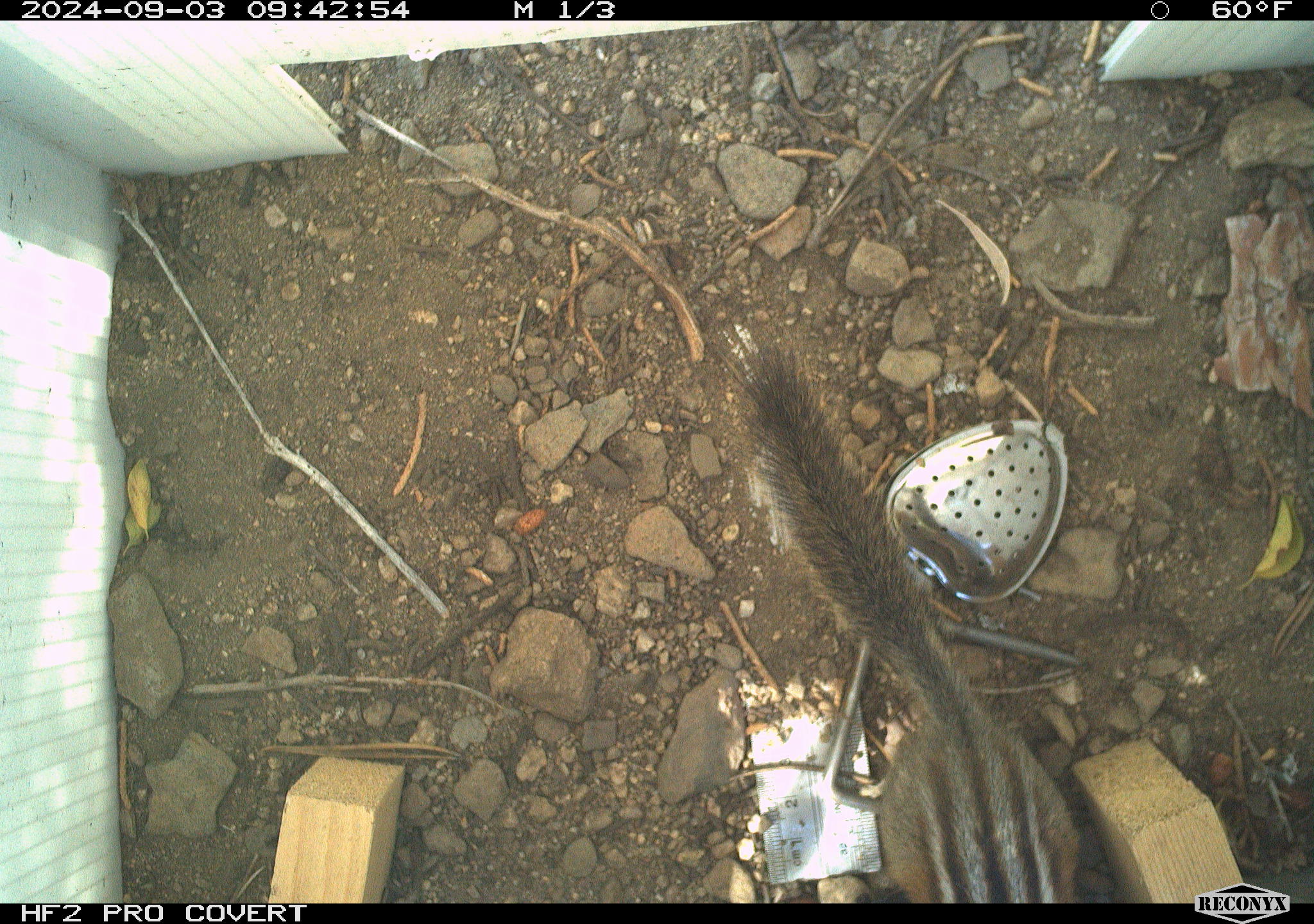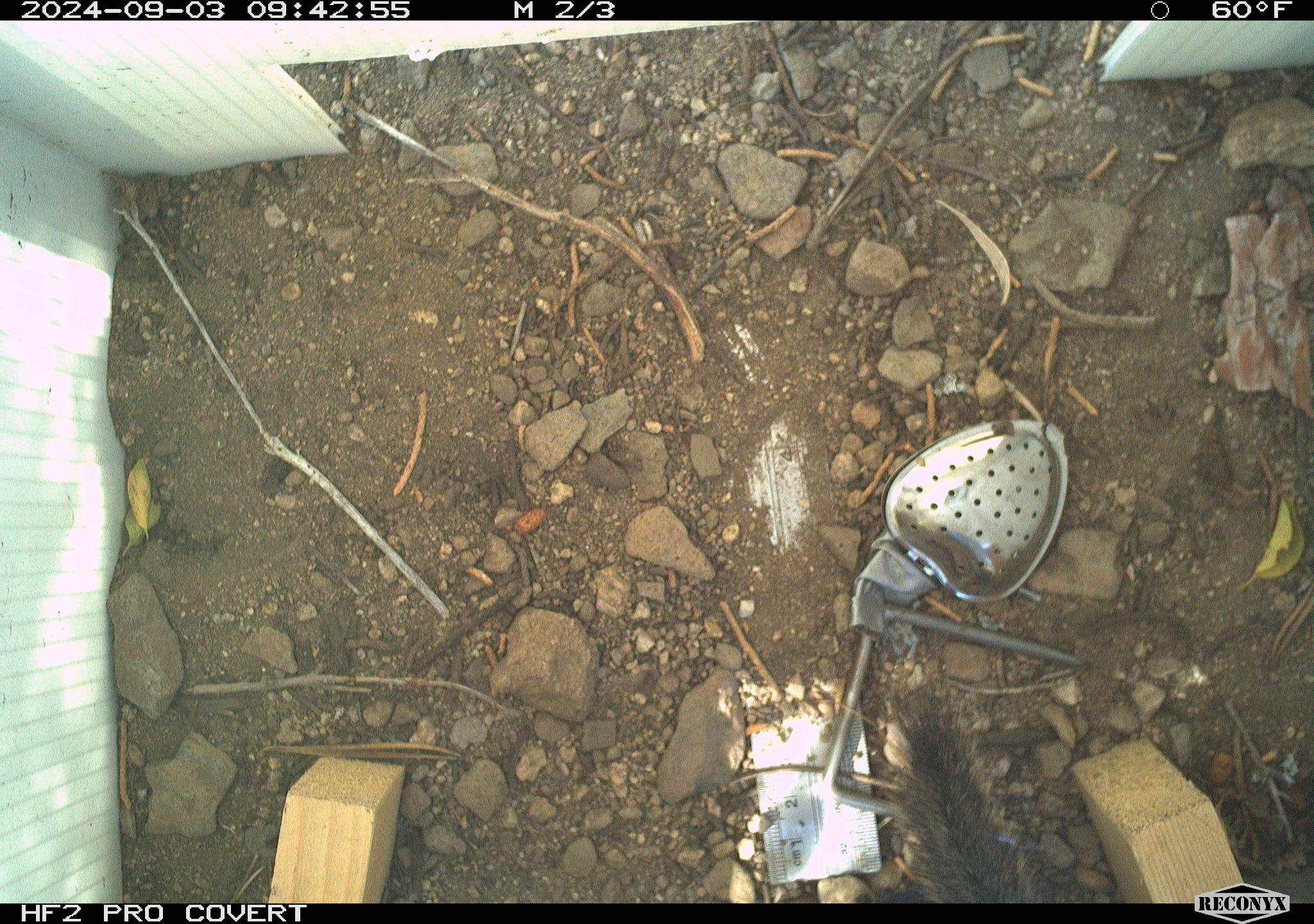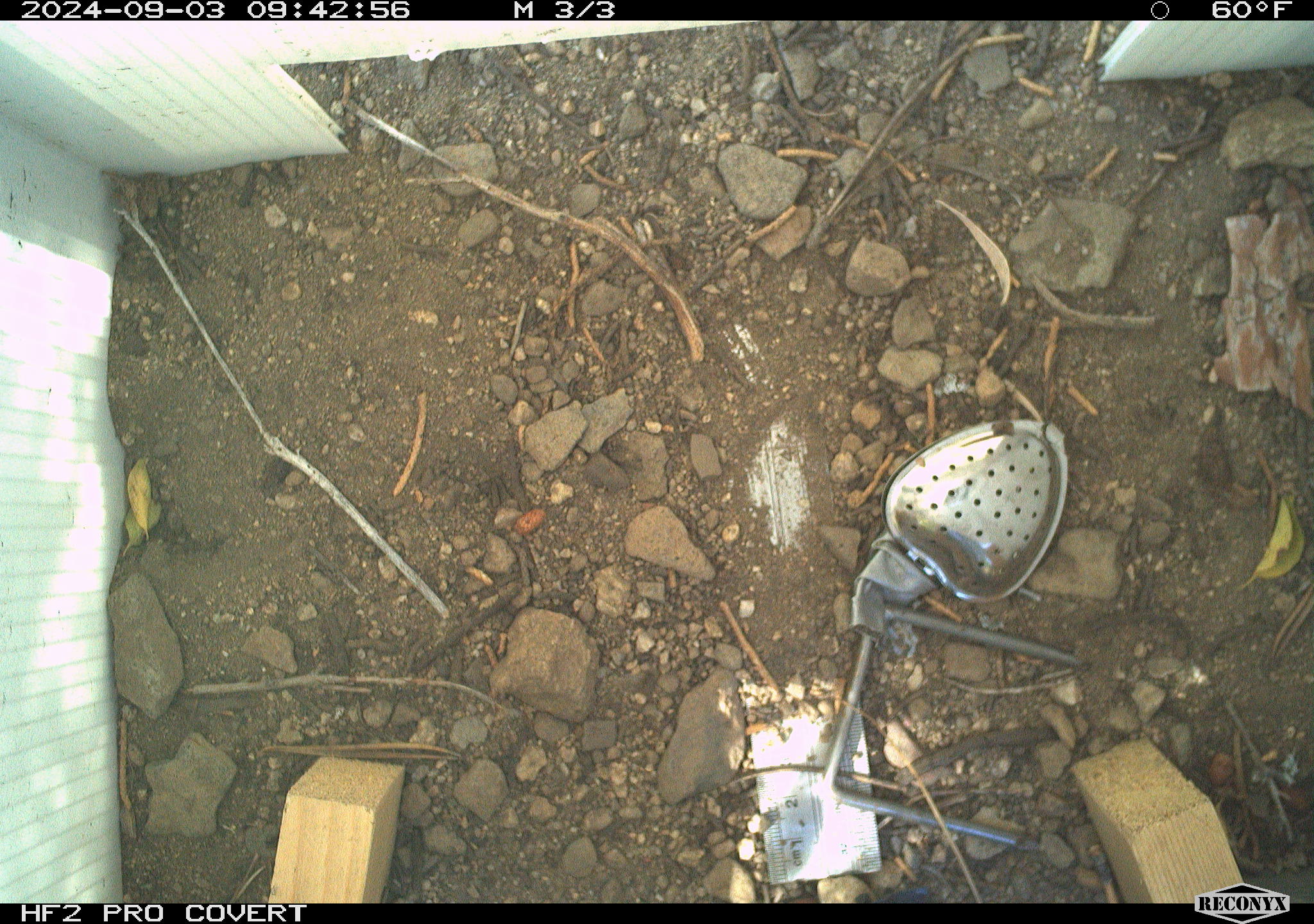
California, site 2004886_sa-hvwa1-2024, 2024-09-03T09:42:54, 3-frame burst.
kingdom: Animalia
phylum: Chordata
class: Mammalia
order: Rodentia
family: Sciuridae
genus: Neotamias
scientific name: Neotamias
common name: western chipmunks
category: neotamias species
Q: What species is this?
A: Neotamias species (western chipmunks) (Neotamias).